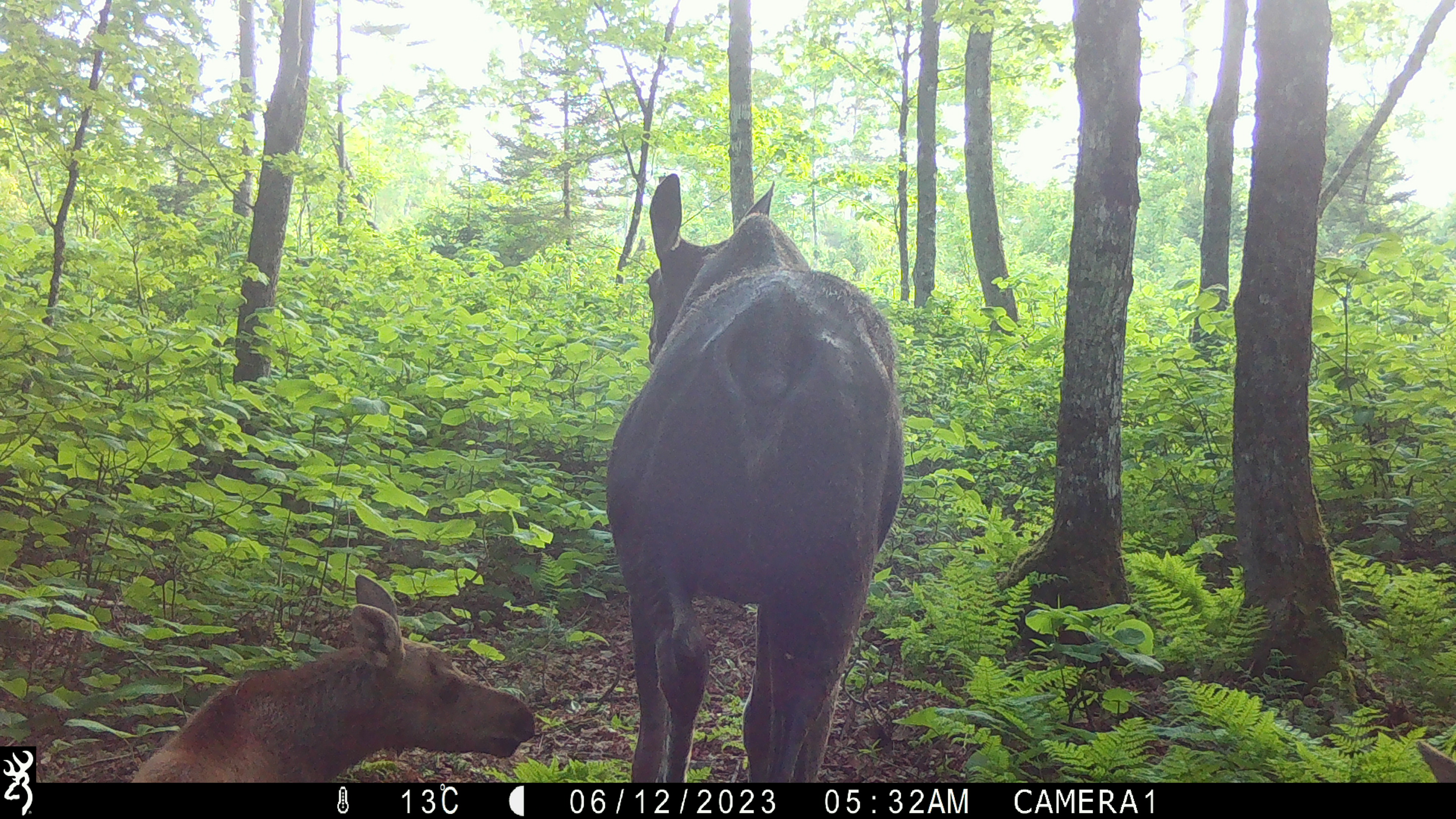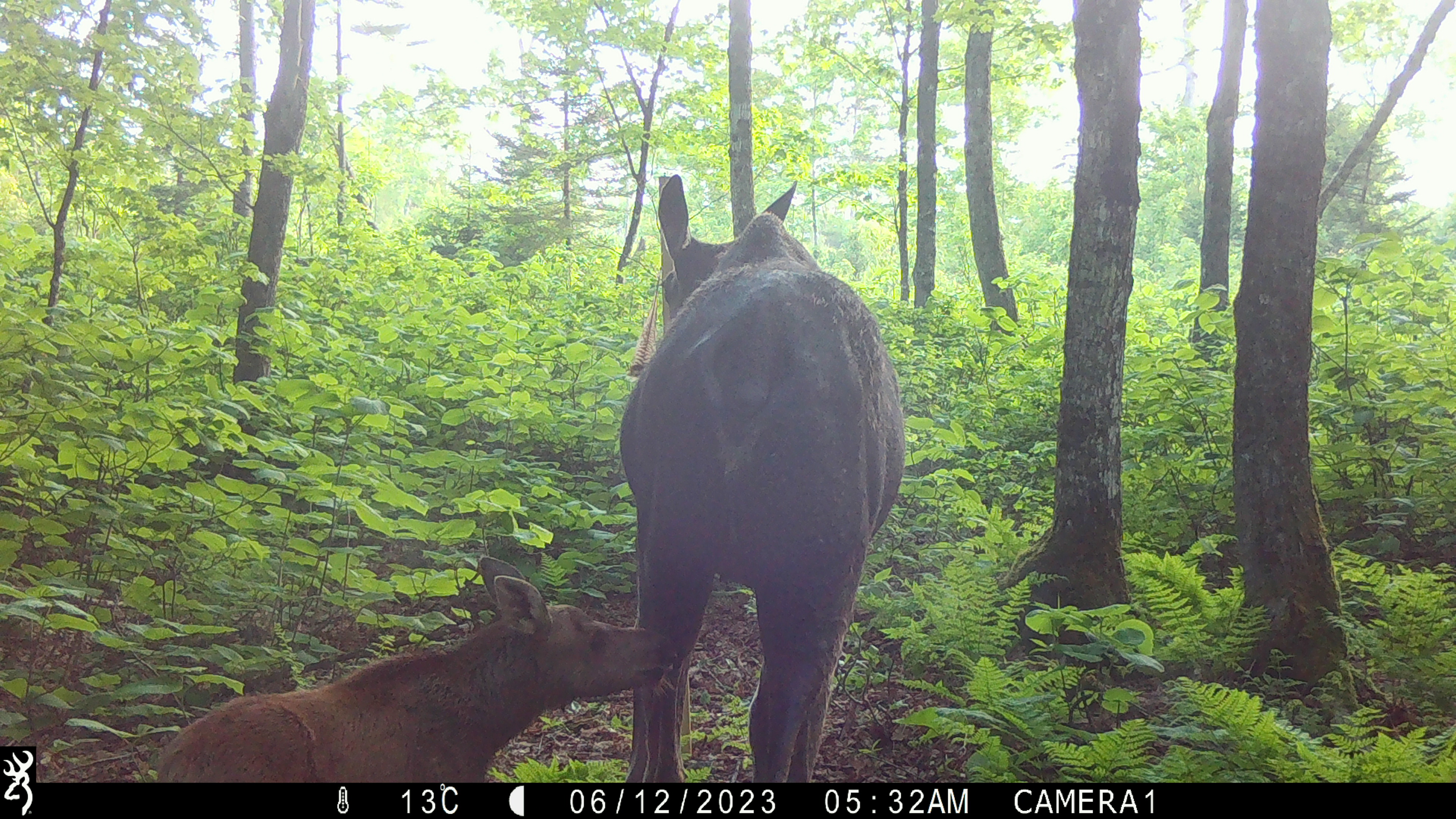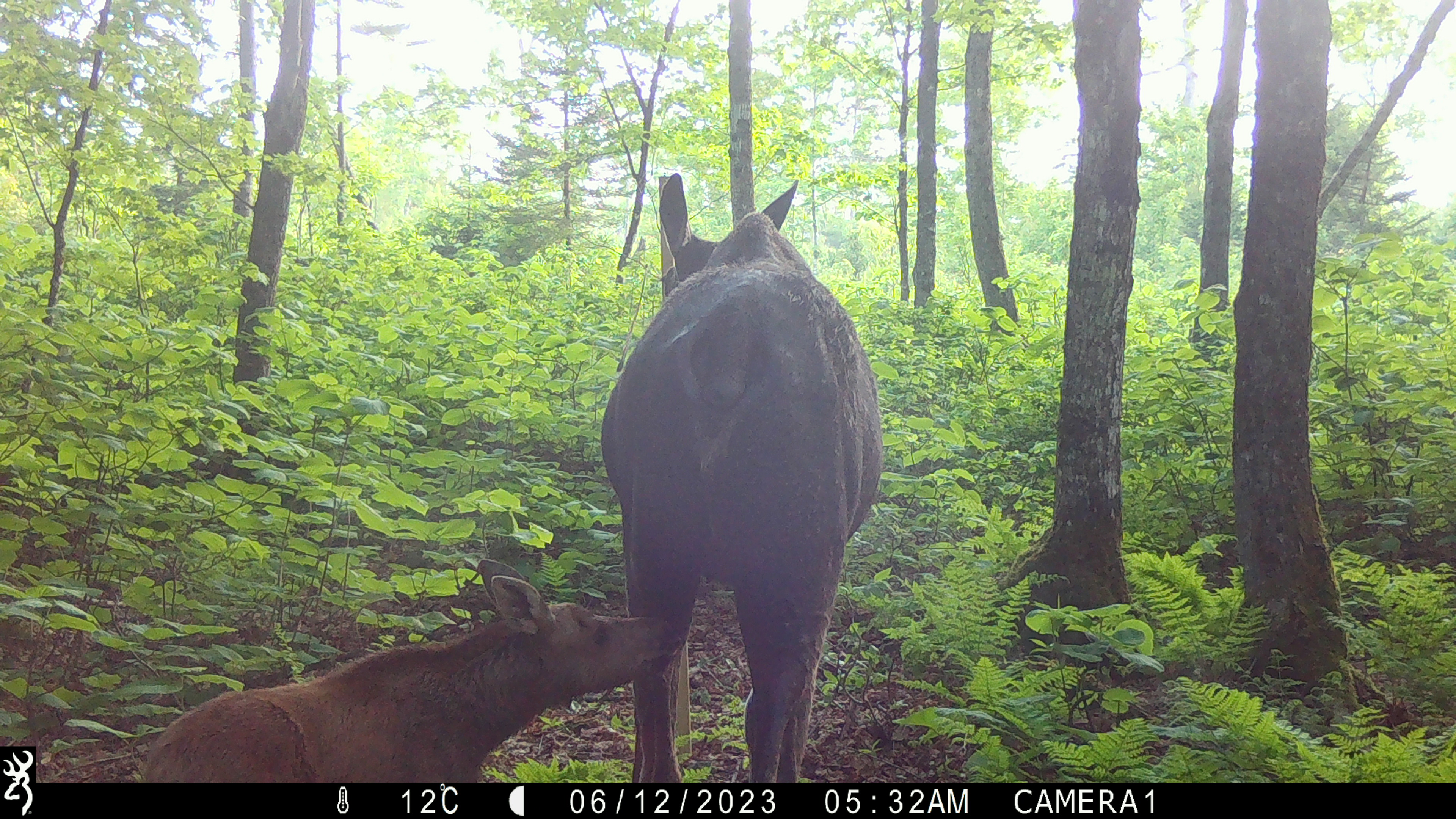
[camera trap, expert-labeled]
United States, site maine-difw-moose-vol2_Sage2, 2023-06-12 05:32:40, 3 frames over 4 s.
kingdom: Animalia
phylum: Chordata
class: Mammalia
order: Artiodactyla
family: Cervidae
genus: Alces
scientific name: Alces alces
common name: moose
Moose (Alces alces).